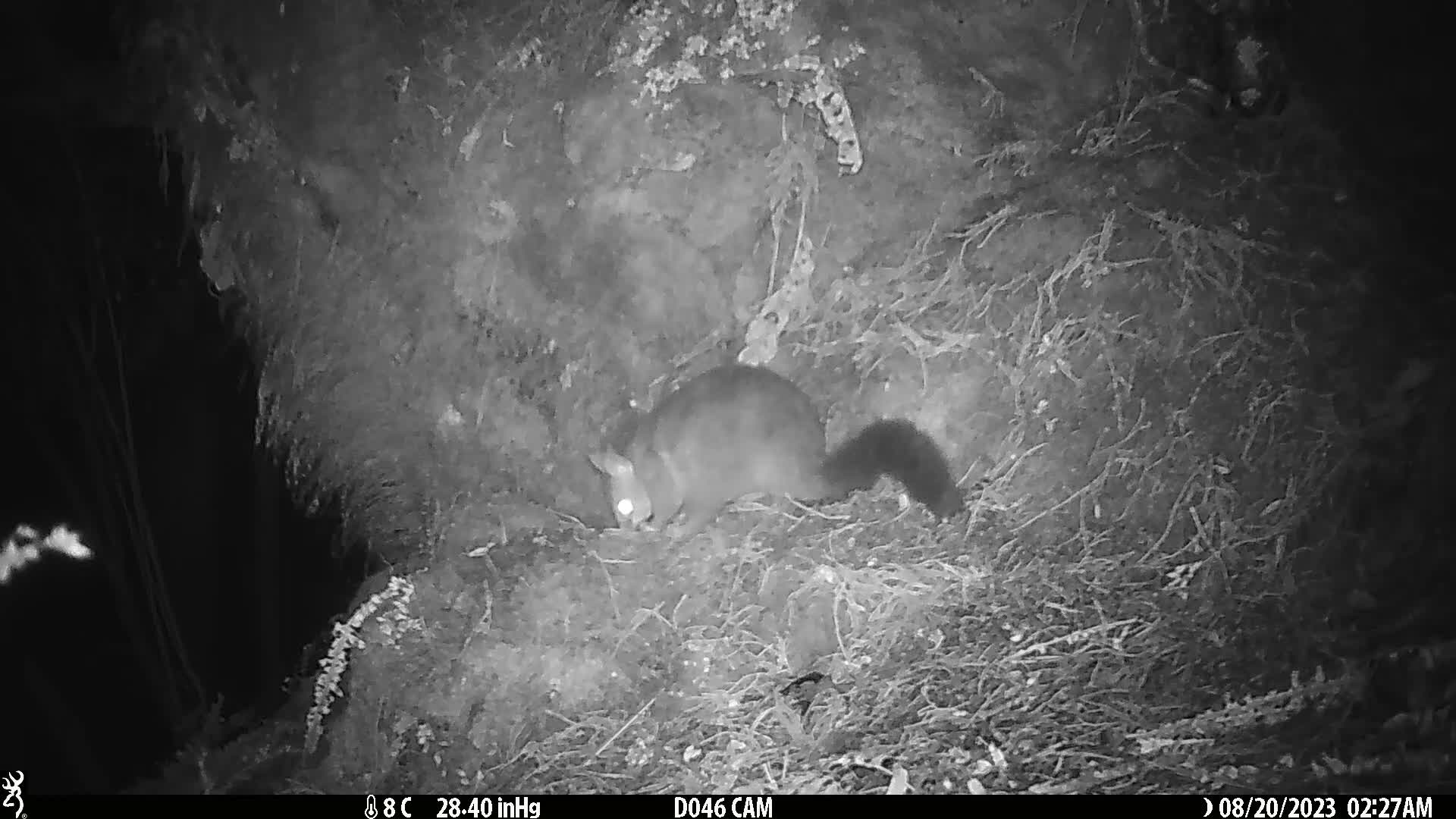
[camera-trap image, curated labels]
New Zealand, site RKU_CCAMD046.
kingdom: Animalia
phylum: Chordata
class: Mammalia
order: Diprotodontia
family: Phalangeridae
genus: Trichosurus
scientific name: Trichosurus vulpecula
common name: common brushtail possum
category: possum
Possum (common brushtail possum) (Trichosurus vulpecula).